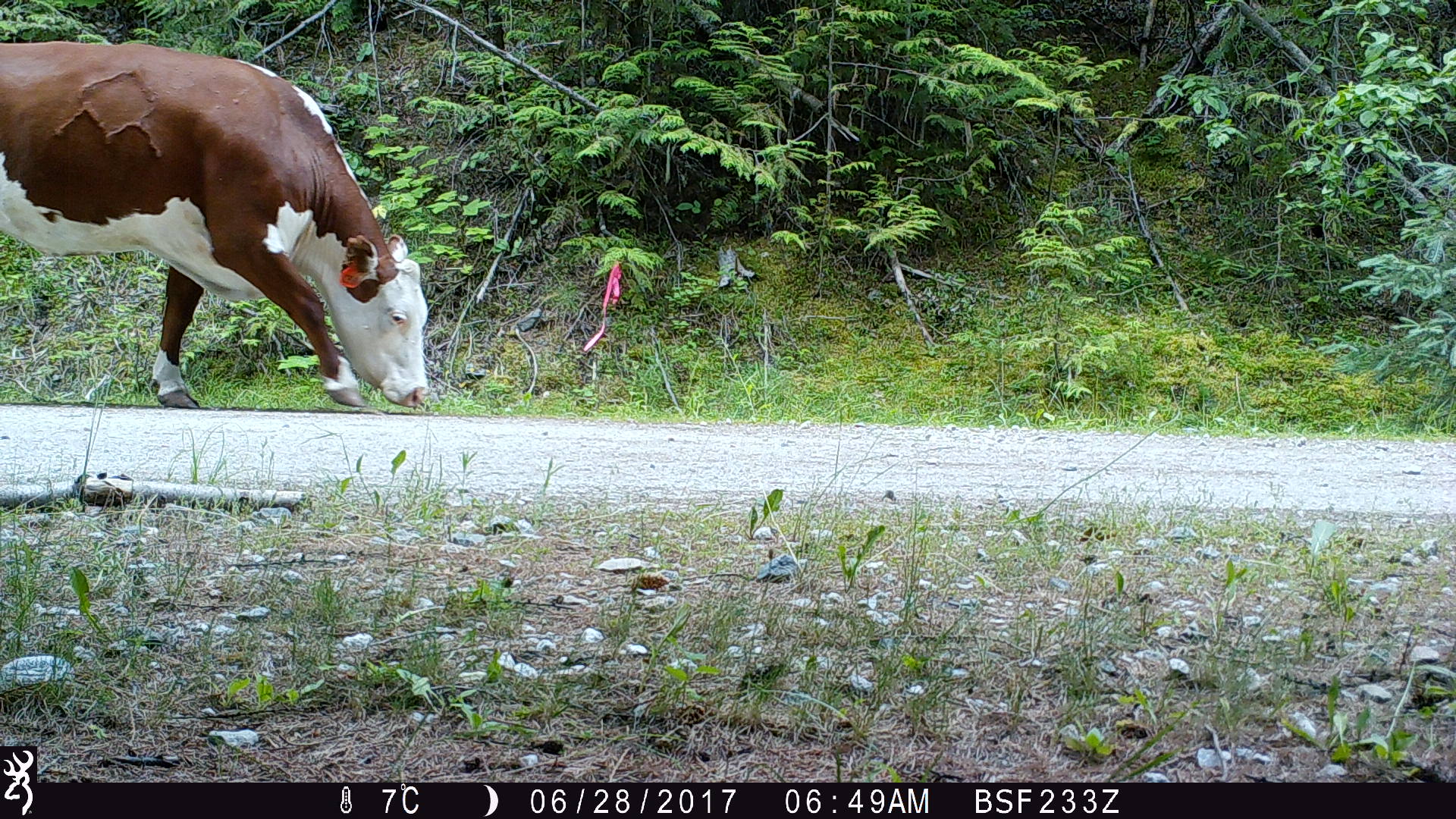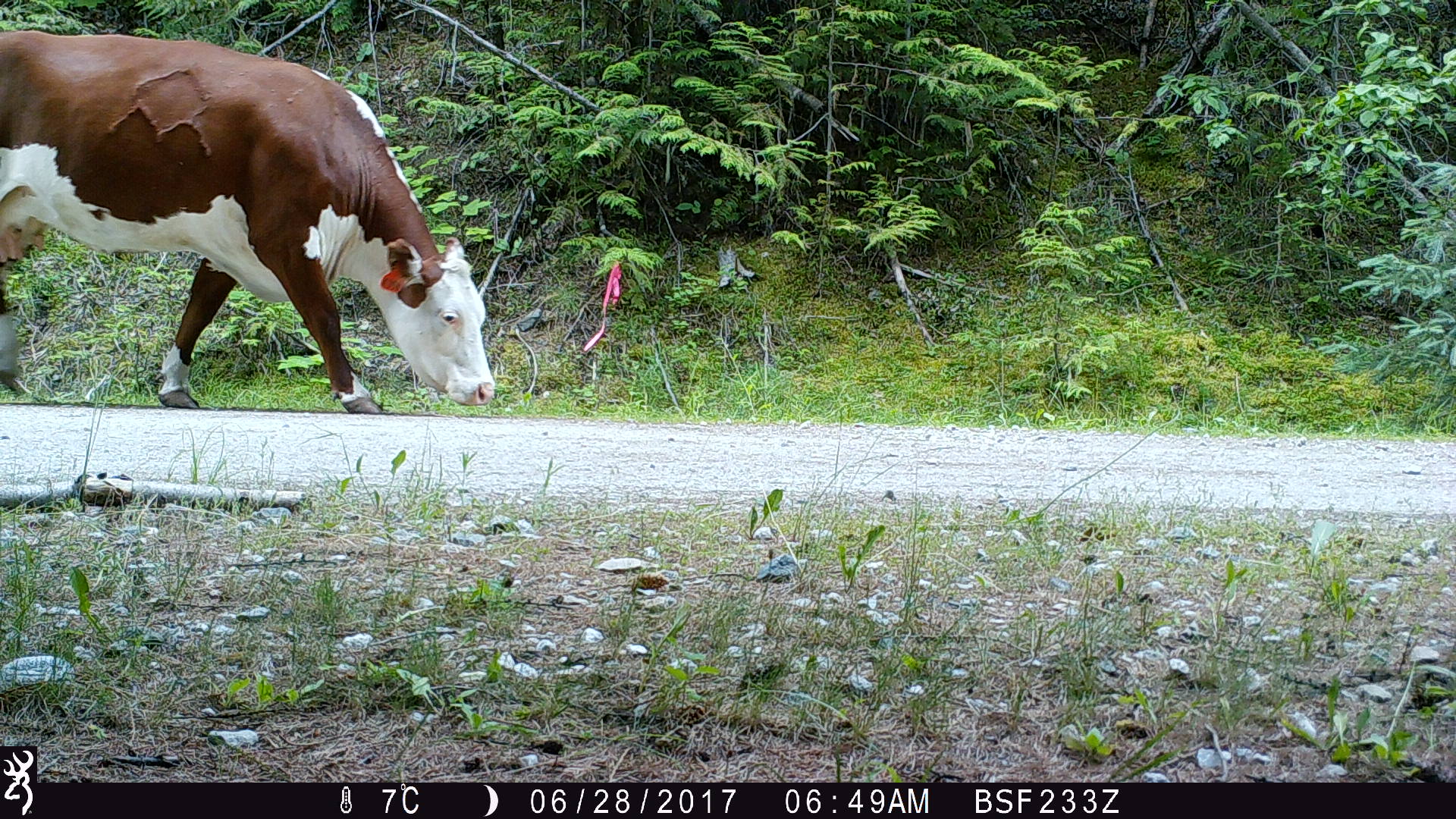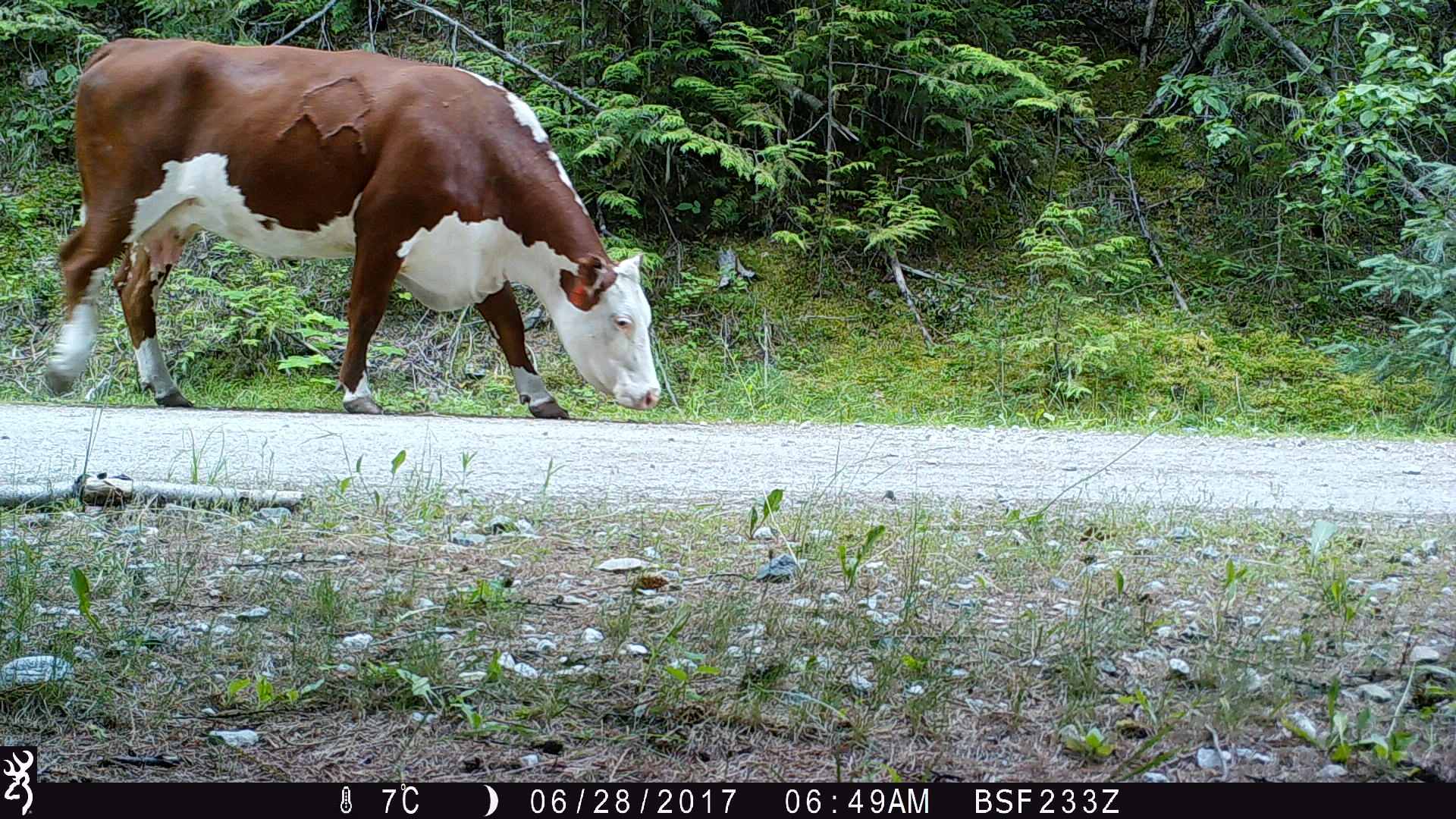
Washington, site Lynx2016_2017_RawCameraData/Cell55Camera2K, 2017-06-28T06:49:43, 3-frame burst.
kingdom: Animalia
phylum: Chordata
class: Mammalia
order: Artiodactyla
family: Bovidae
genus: Bos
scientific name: Bos taurus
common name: domestic cattle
Domestic cattle (Bos taurus). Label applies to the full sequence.